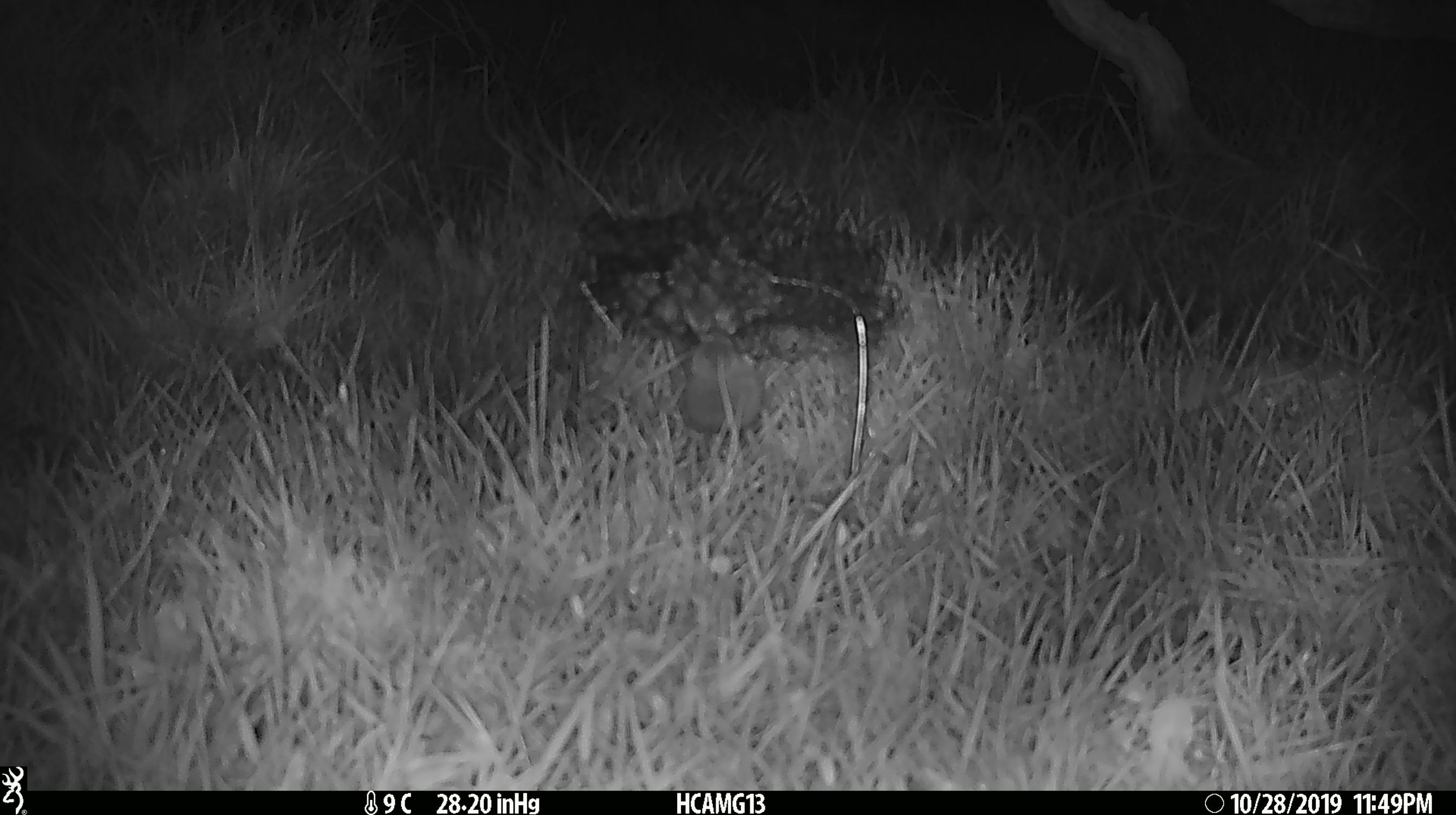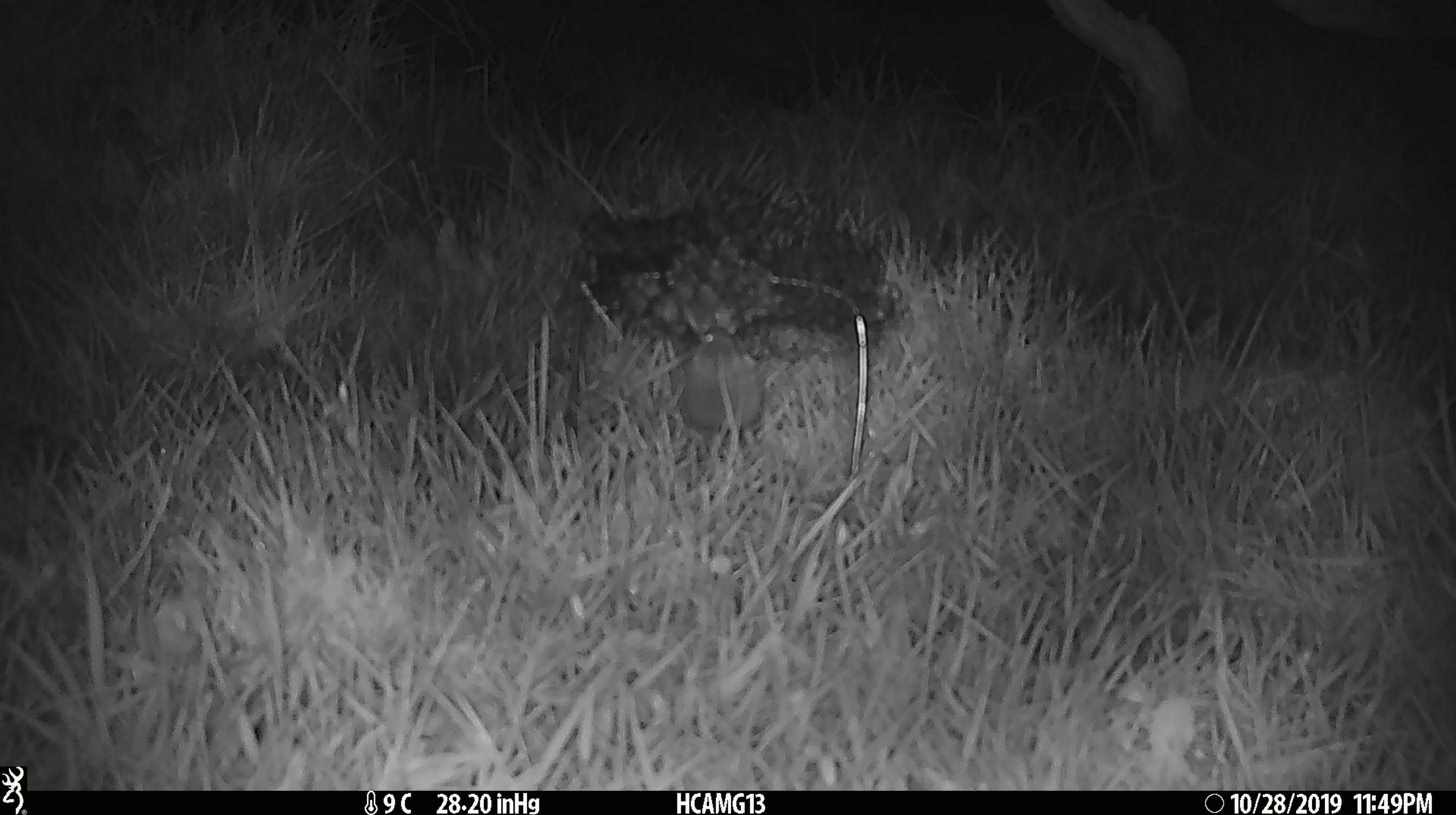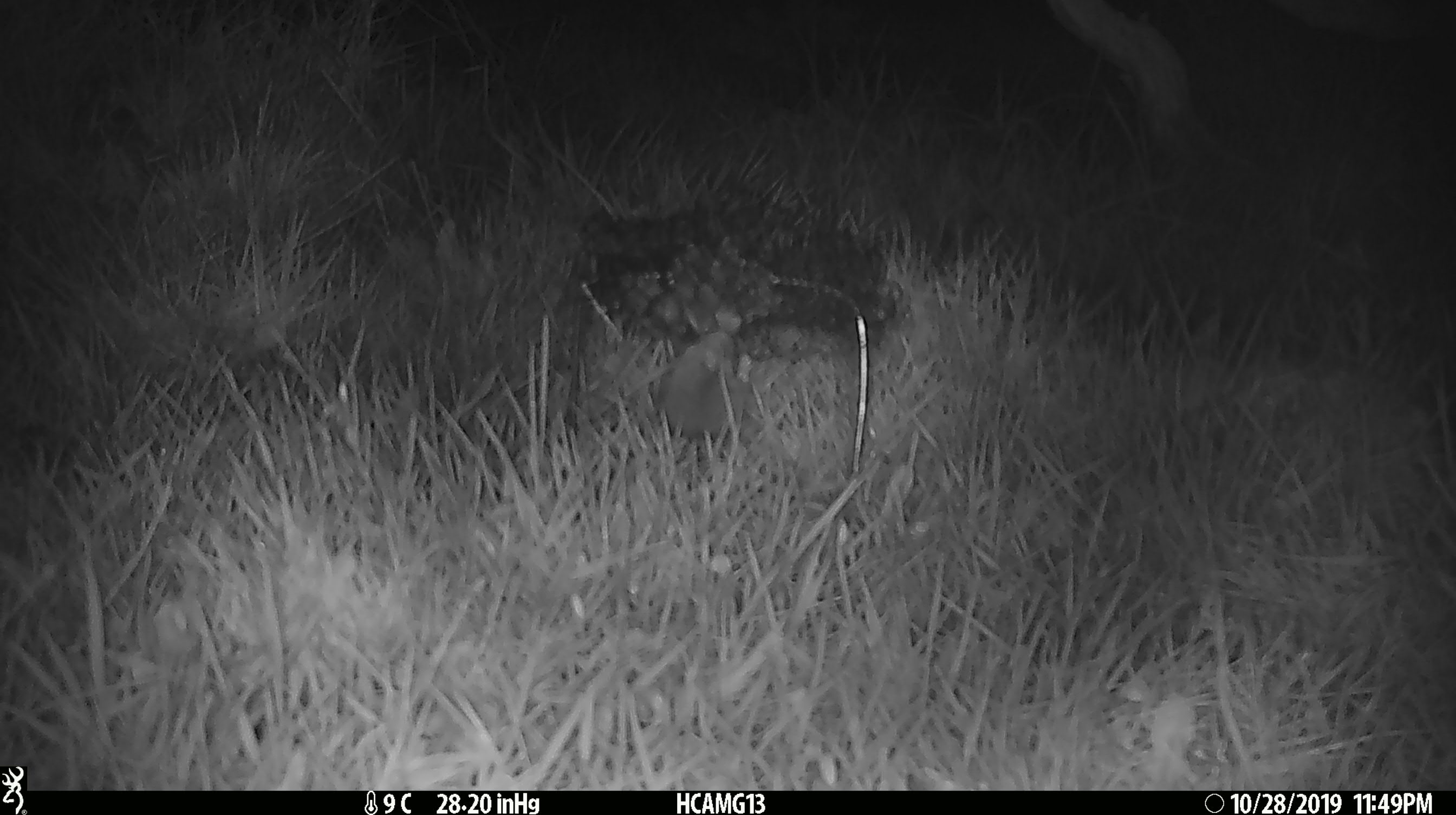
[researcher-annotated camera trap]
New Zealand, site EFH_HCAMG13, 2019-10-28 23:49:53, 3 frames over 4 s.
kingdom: Animalia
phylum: Chordata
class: Mammalia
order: Rodentia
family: Muridae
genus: Mus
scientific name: Mus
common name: mouse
Mouse (Mus).